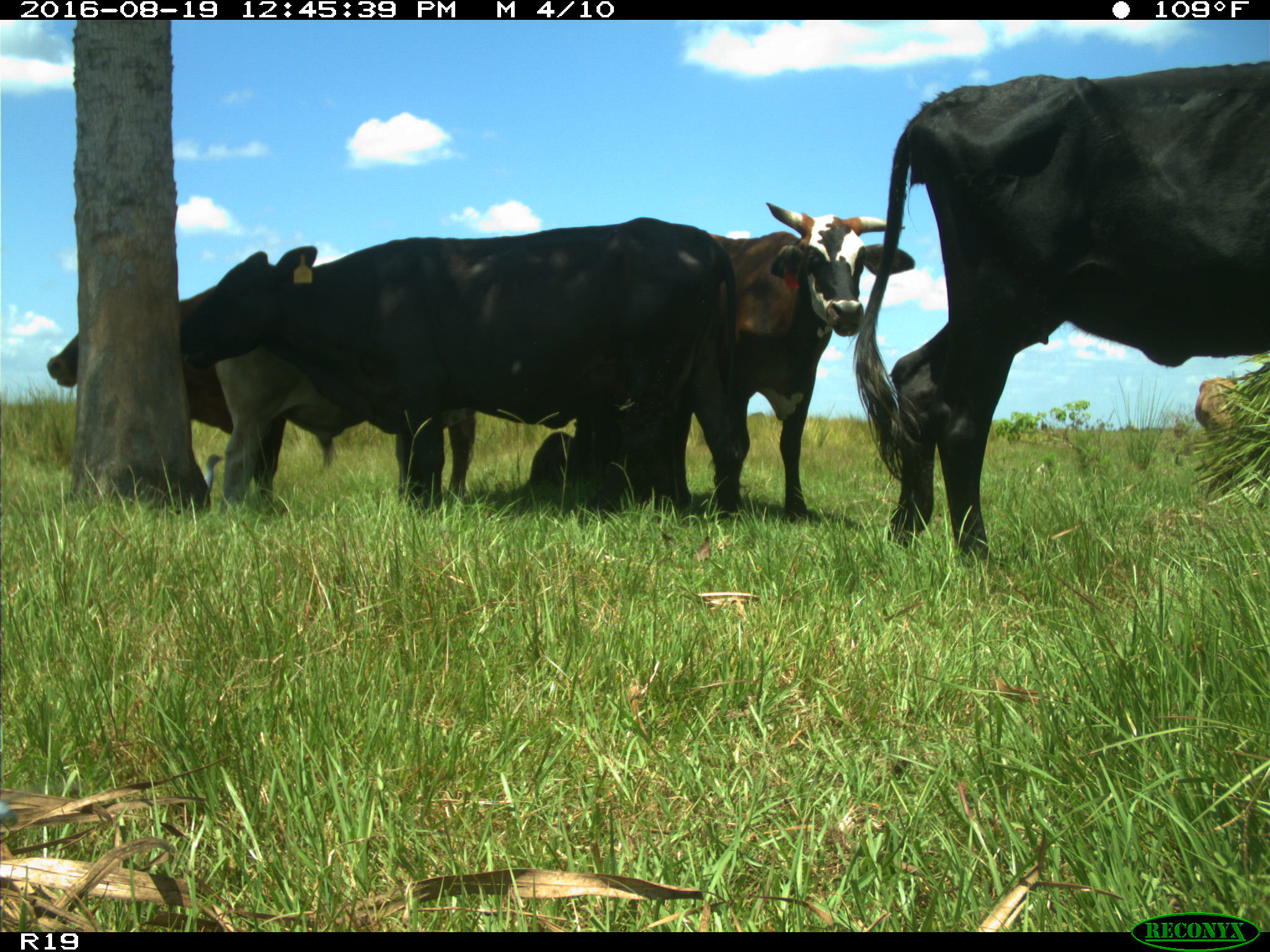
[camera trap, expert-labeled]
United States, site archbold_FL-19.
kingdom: Animalia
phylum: Chordata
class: Mammalia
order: Artiodactyla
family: Bovidae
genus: Bos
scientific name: Bos taurus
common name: domestic cow